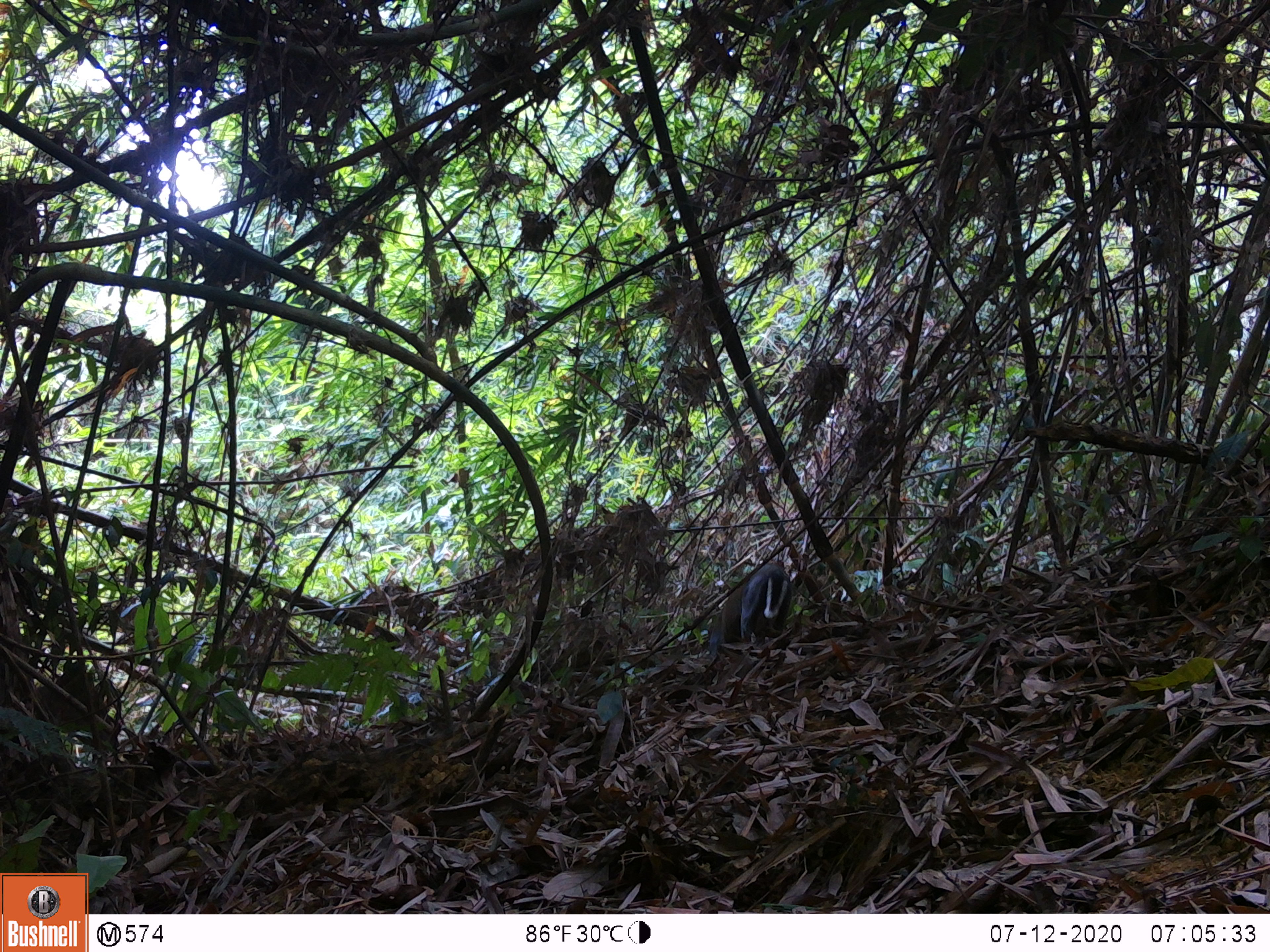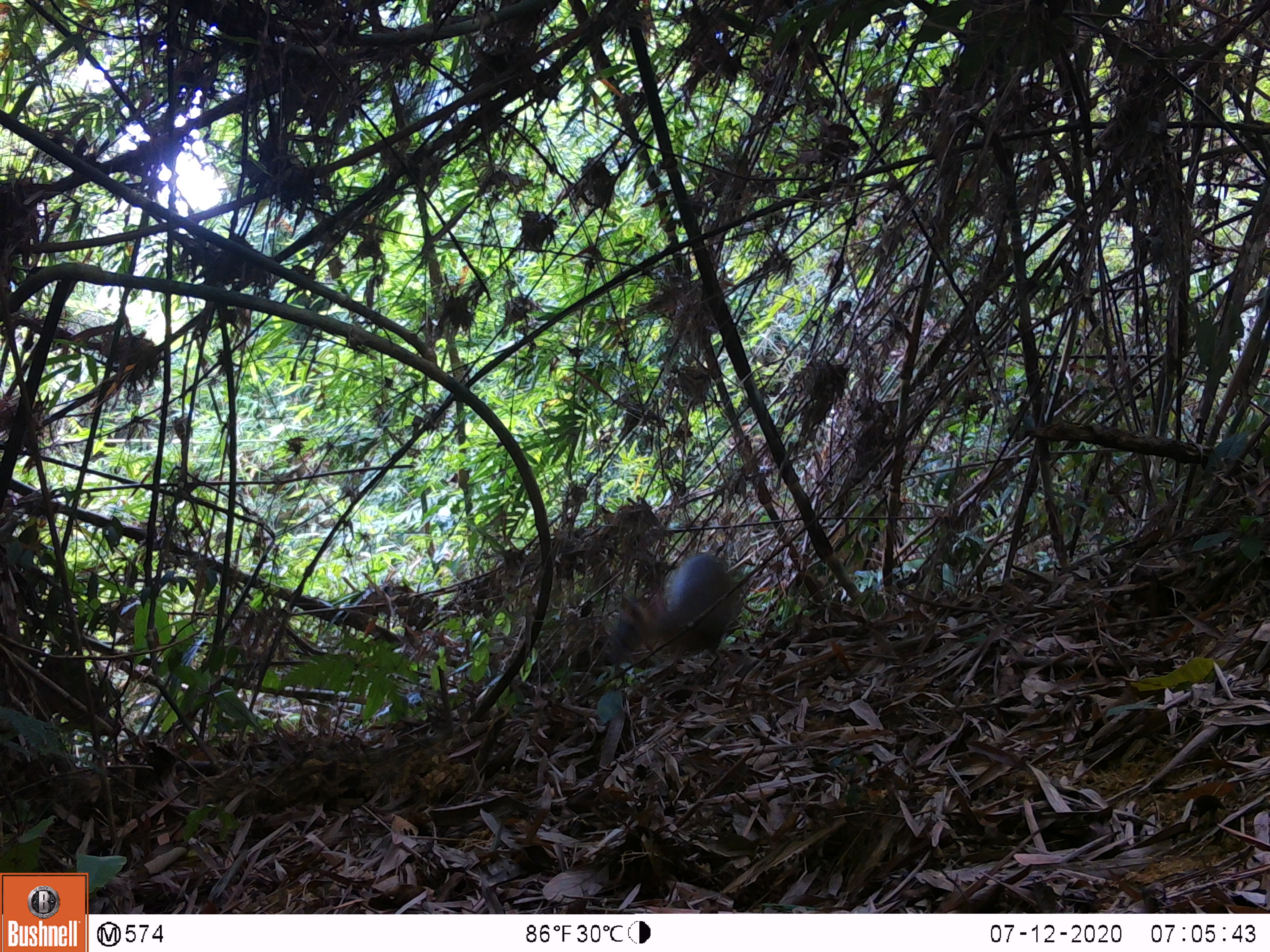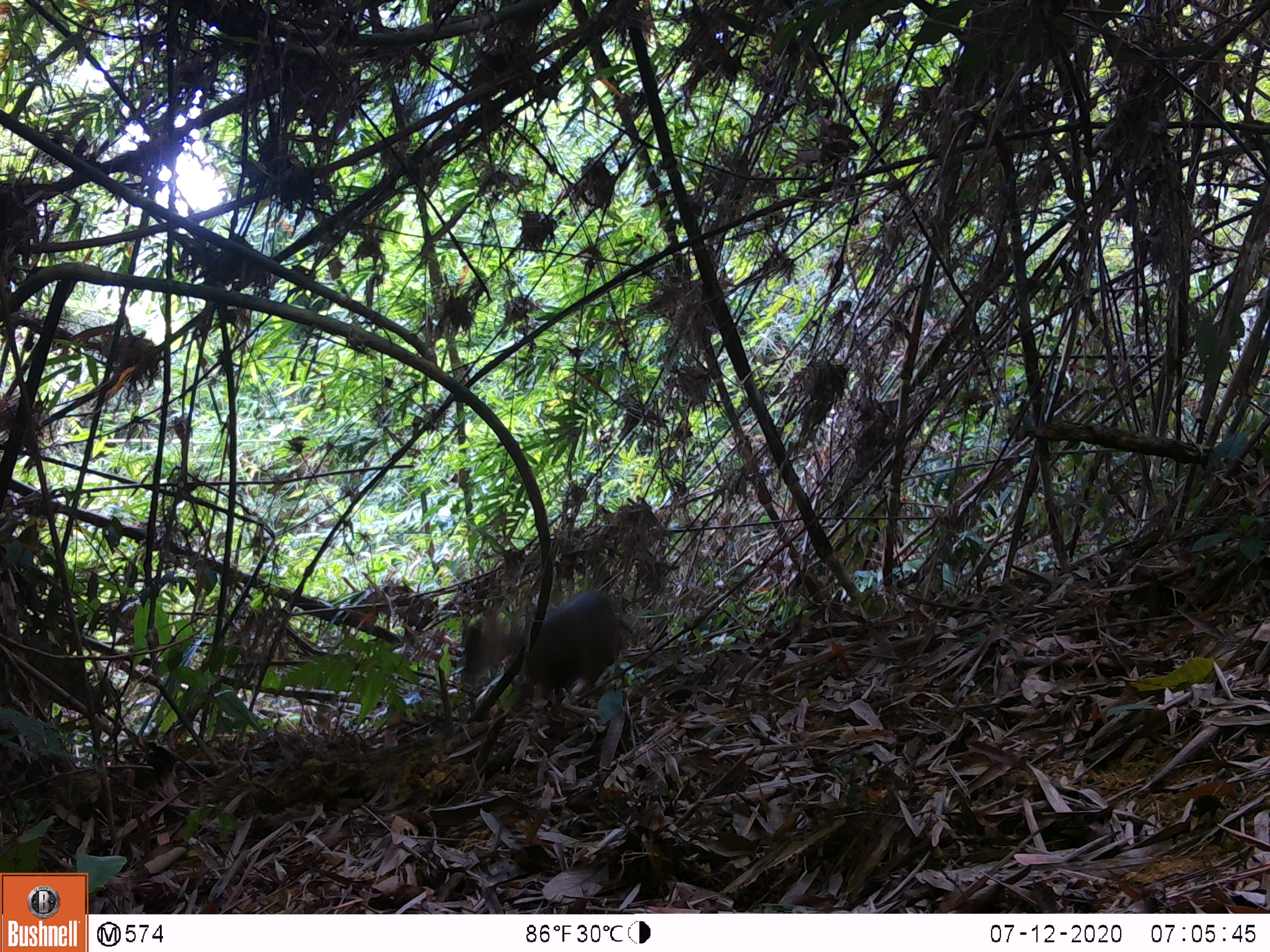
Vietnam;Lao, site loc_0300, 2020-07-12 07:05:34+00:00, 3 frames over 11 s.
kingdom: Animalia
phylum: Chordata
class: Mammalia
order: Artiodactyla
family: Cervidae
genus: Muntiacus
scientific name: Muntiacus rooseveltorum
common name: roosevelt's muntjac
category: roosevelts muntjac group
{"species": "roosevelts muntjac group (roosevelt's muntjac) (Muntiacus rooseveltorum)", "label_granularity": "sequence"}